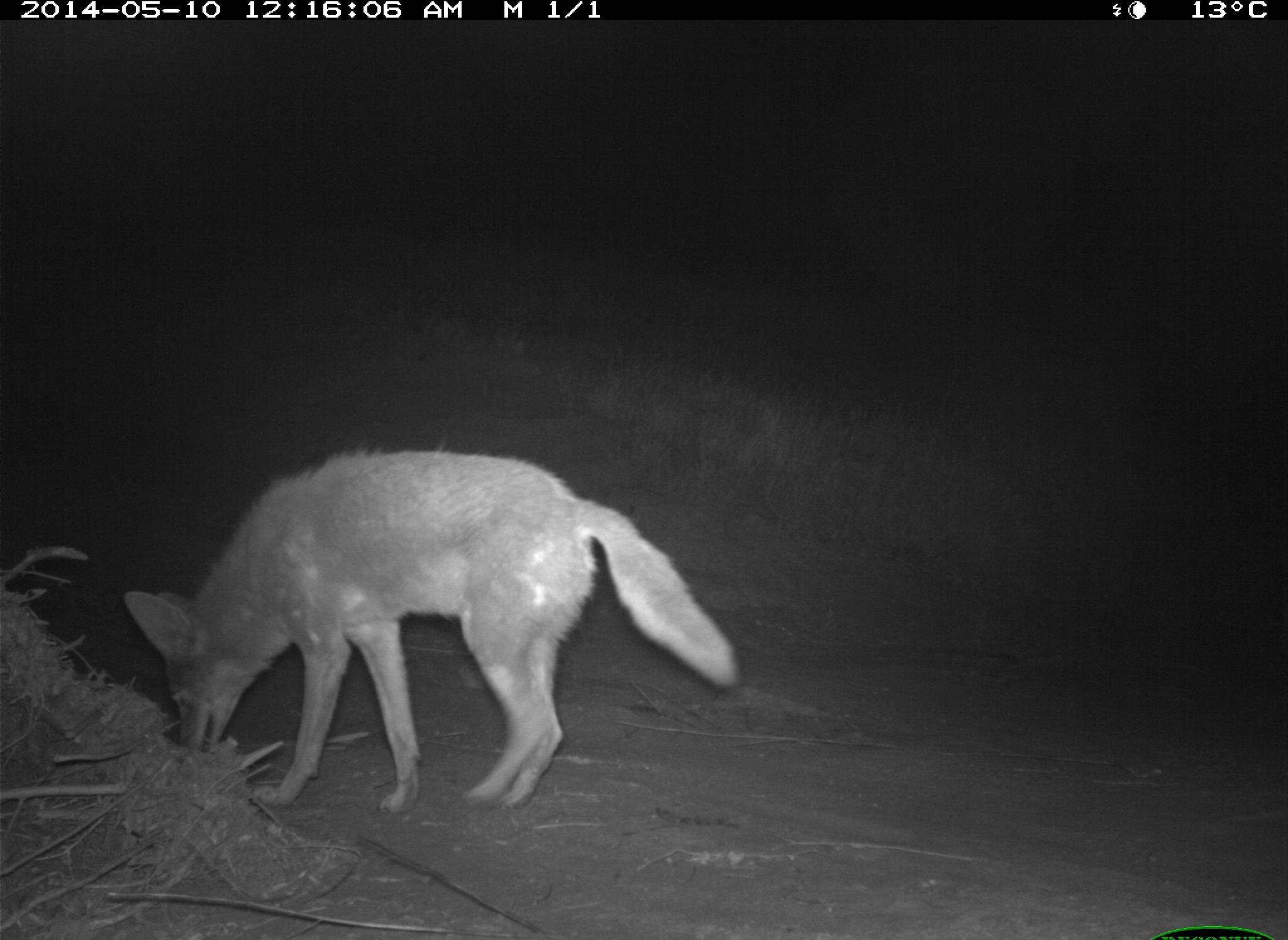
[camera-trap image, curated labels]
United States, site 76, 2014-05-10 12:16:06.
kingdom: Animalia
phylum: Chordata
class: Mammalia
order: Carnivora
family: Canidae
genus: Canis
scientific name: Canis latrans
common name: coyote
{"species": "coyote (Canis latrans)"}